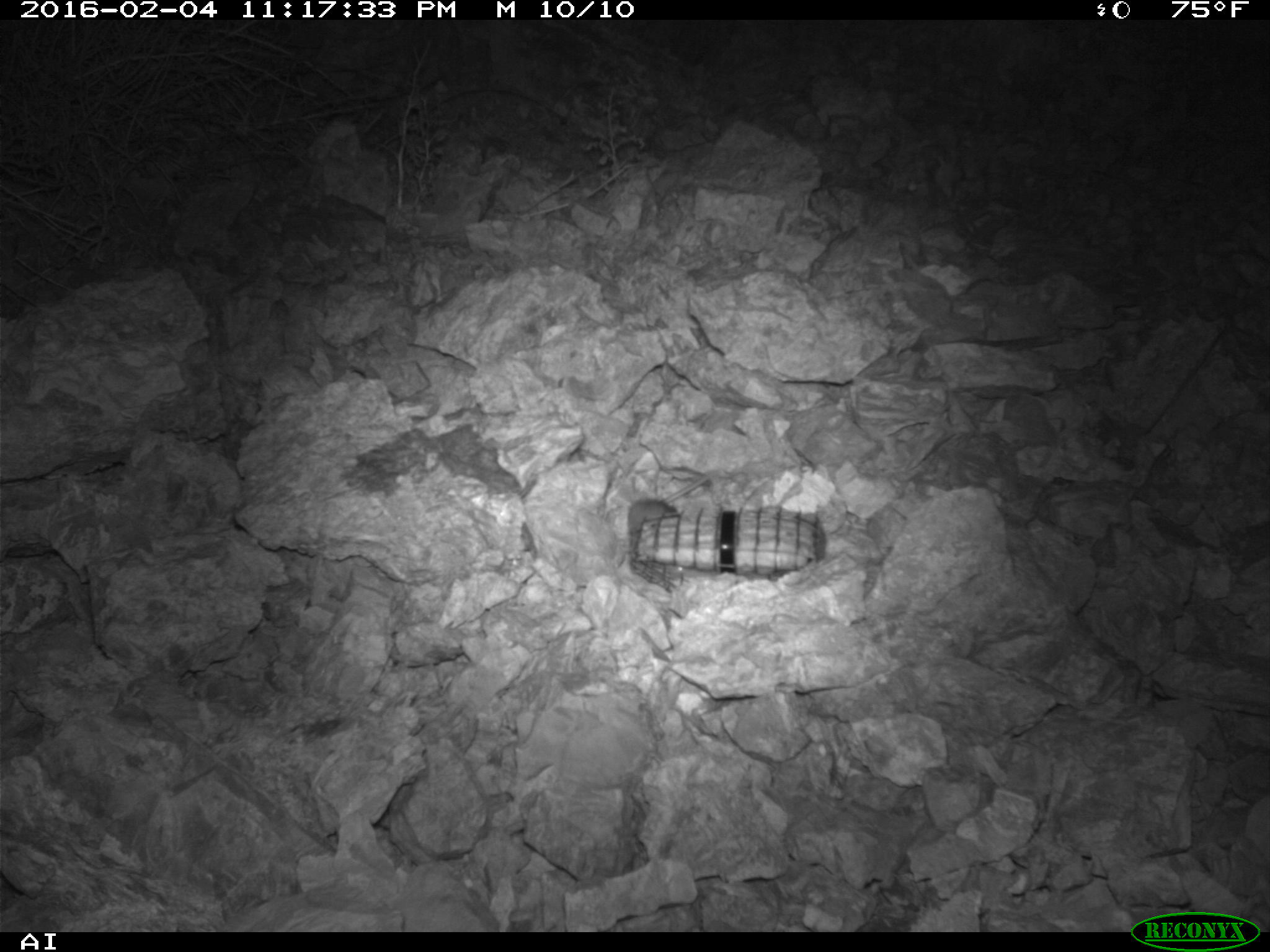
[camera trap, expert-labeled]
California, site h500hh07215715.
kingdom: Animalia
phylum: Chordata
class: Mammalia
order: Rodentia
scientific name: Rodentia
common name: rodent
Rodent (Rodentia).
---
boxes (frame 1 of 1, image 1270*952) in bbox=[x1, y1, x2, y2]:
rodent: bbox=[626, 474, 711, 563]